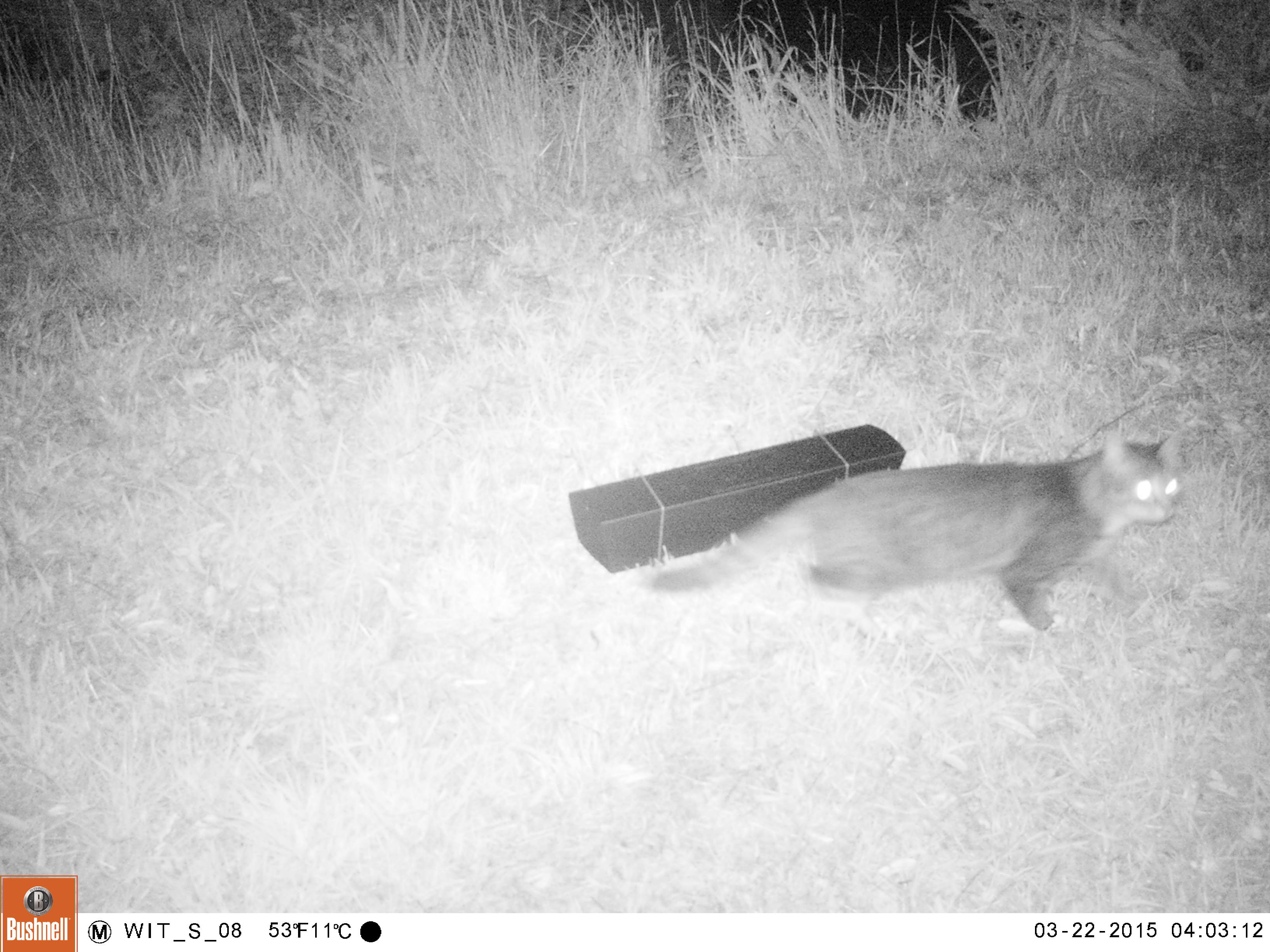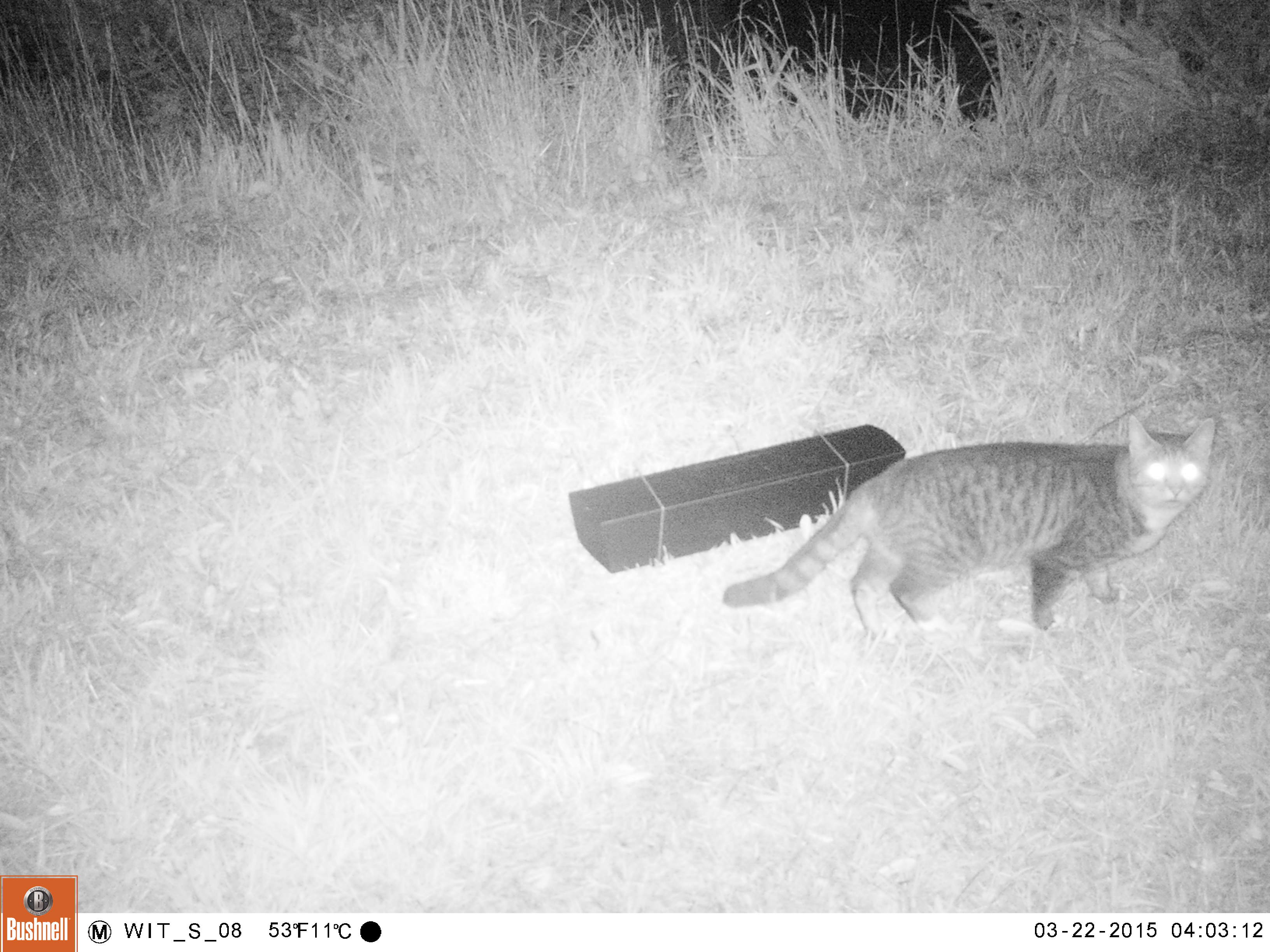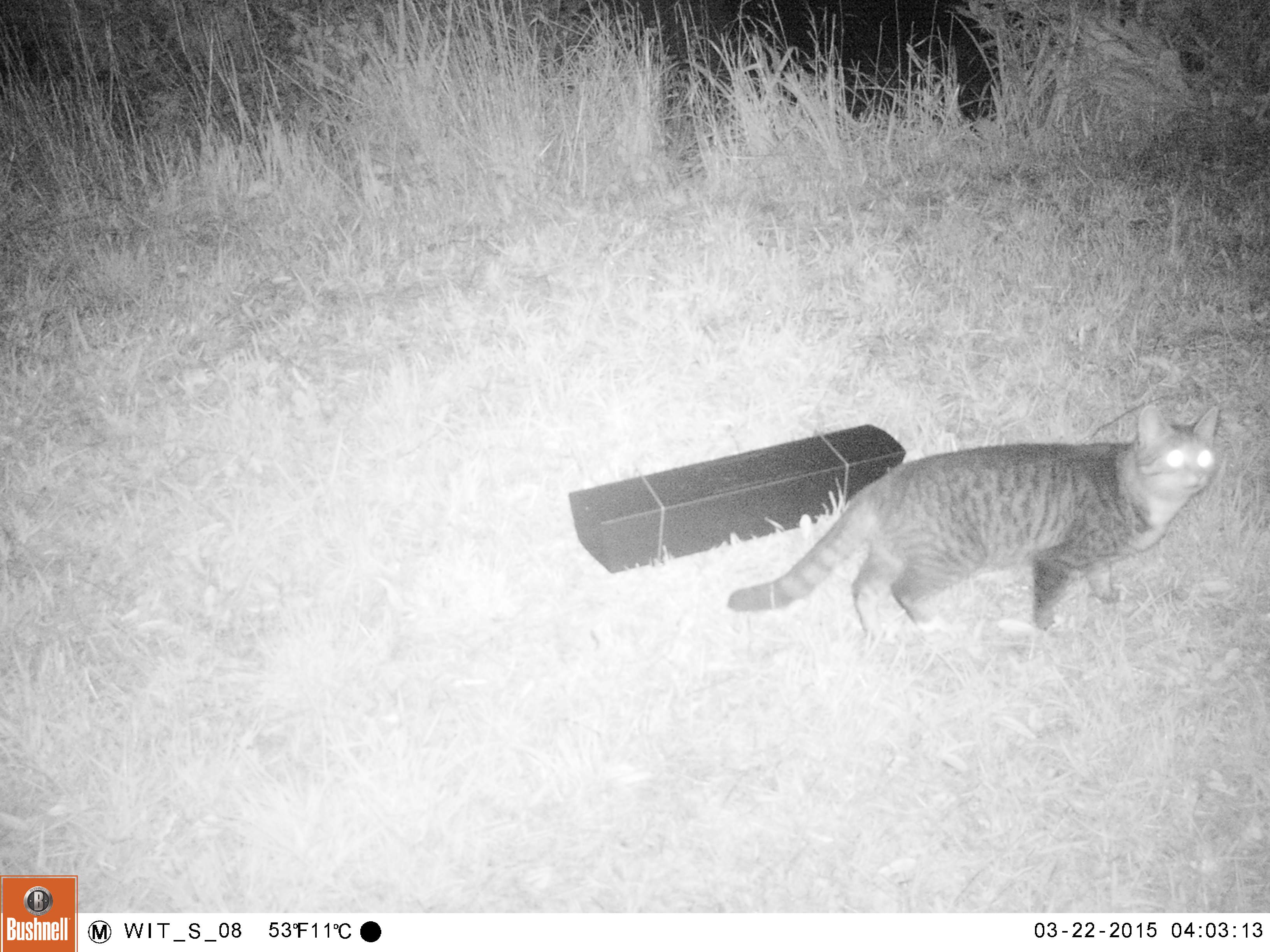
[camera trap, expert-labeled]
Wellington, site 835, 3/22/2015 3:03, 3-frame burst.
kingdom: Animalia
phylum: Chordata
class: Mammalia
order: Carnivora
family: Felidae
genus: Felis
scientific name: Felis catus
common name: cat